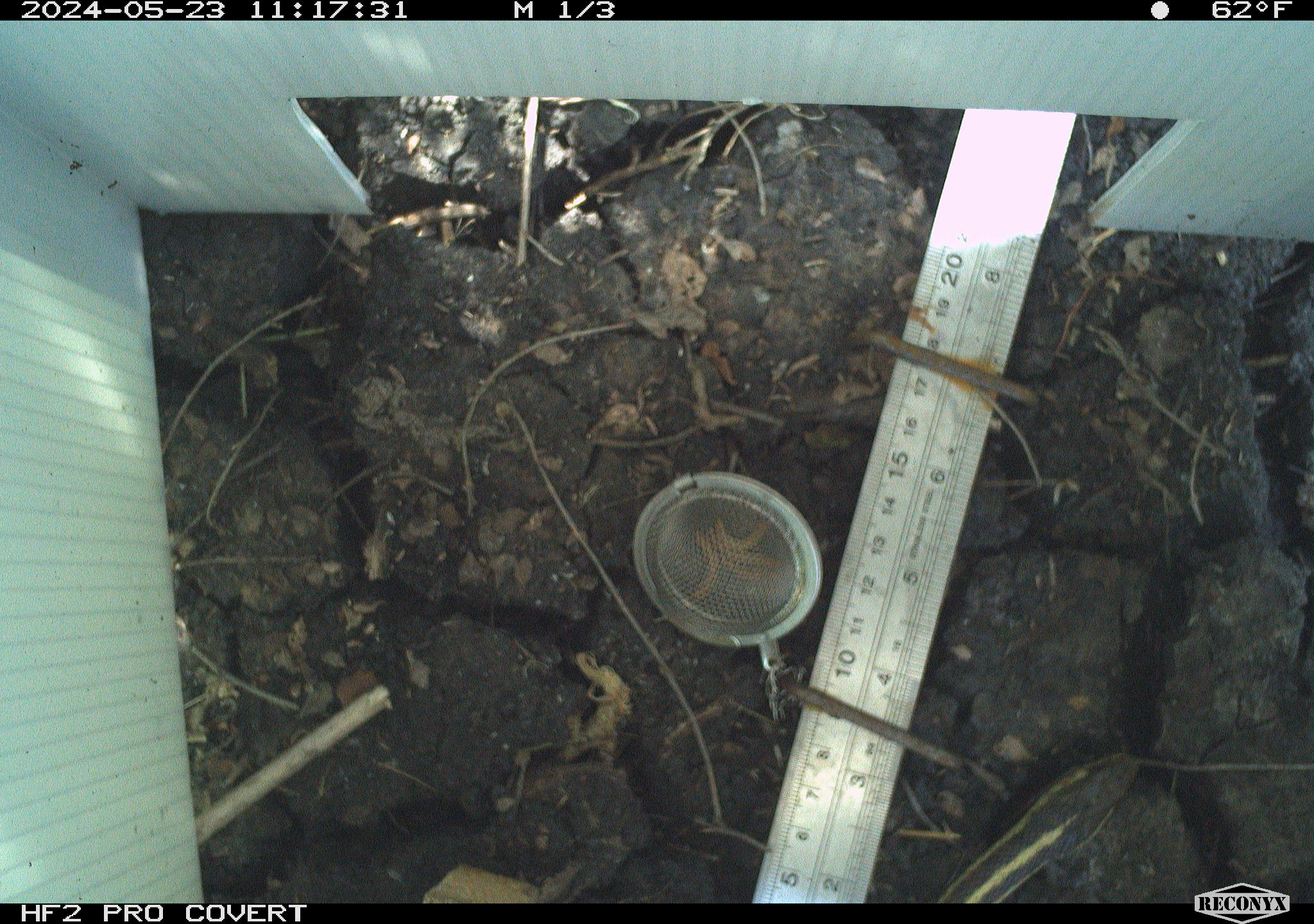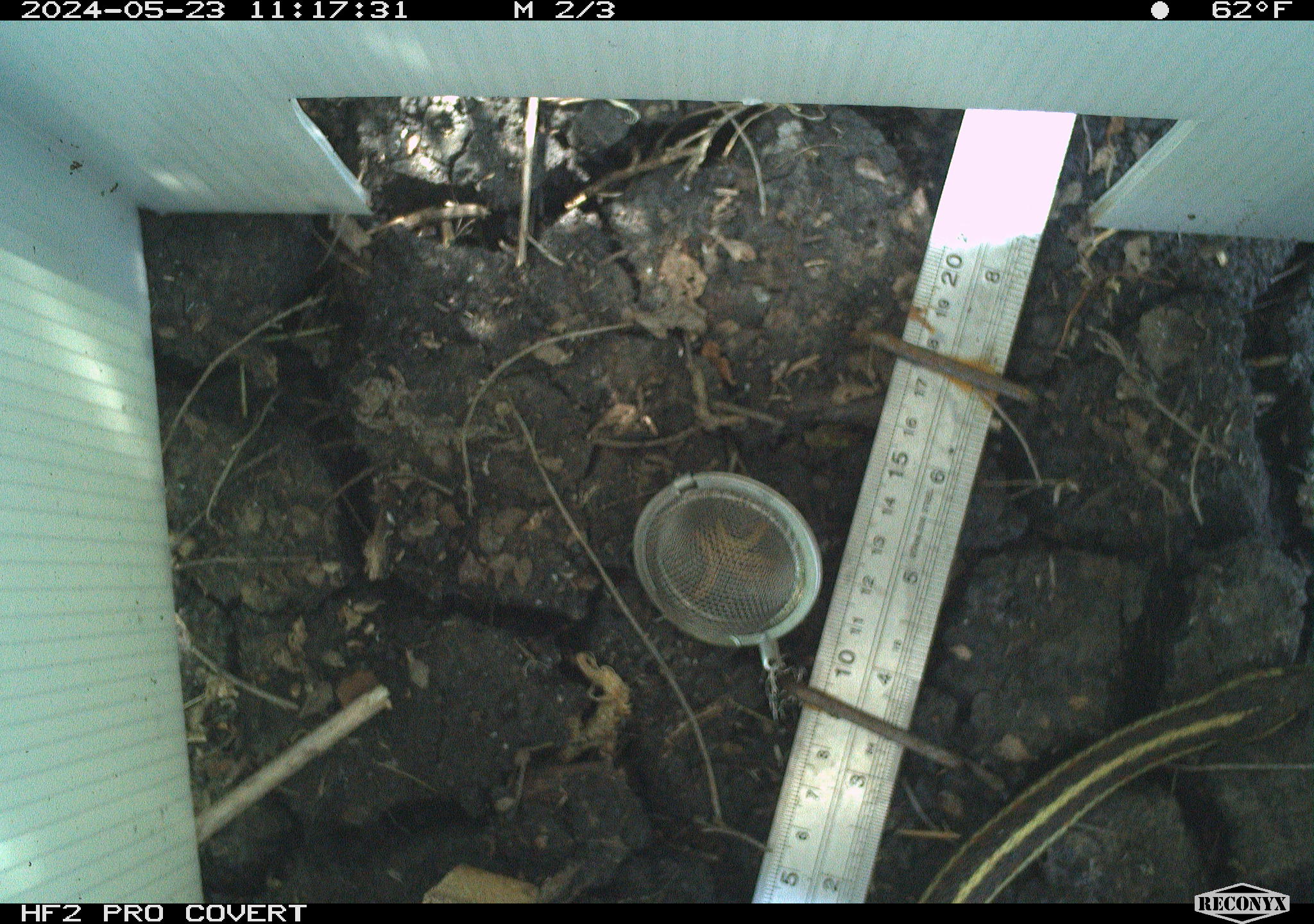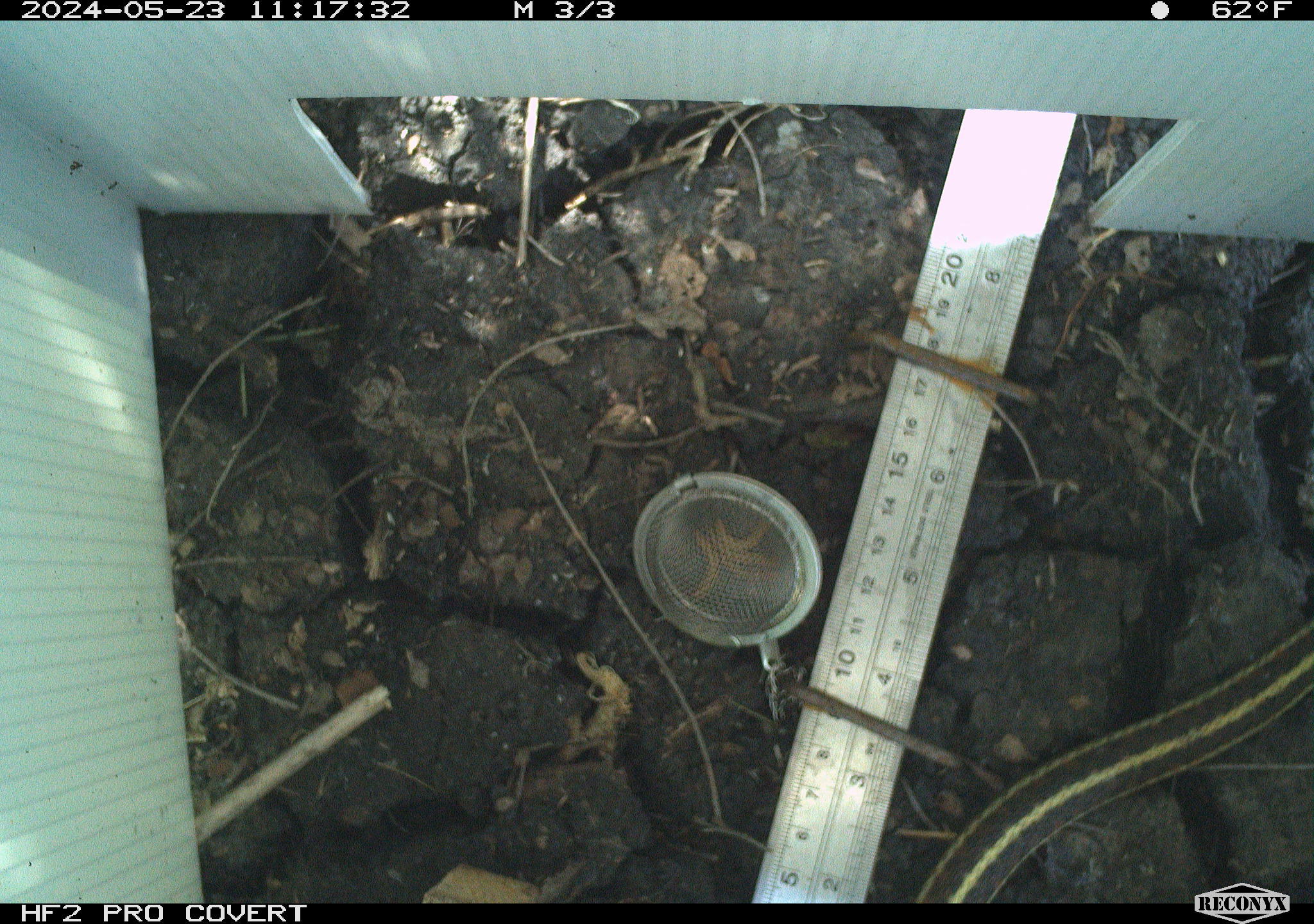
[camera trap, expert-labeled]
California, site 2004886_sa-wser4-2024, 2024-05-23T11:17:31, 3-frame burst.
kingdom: Animalia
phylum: Chordata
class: Reptilia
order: Squamata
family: Colubridae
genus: Thamnophis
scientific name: Thamnophis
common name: american gartersnakes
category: thamnophis species